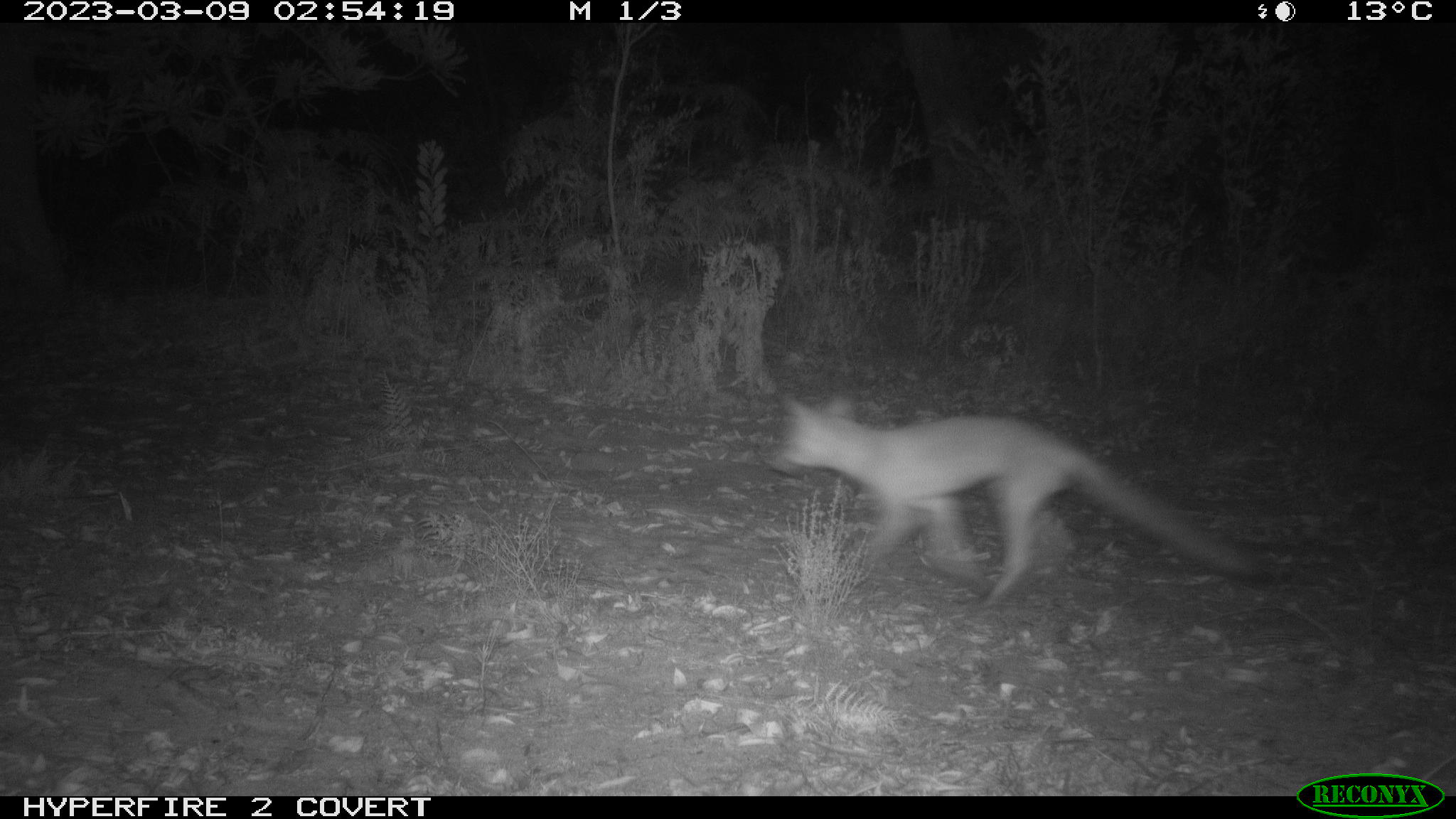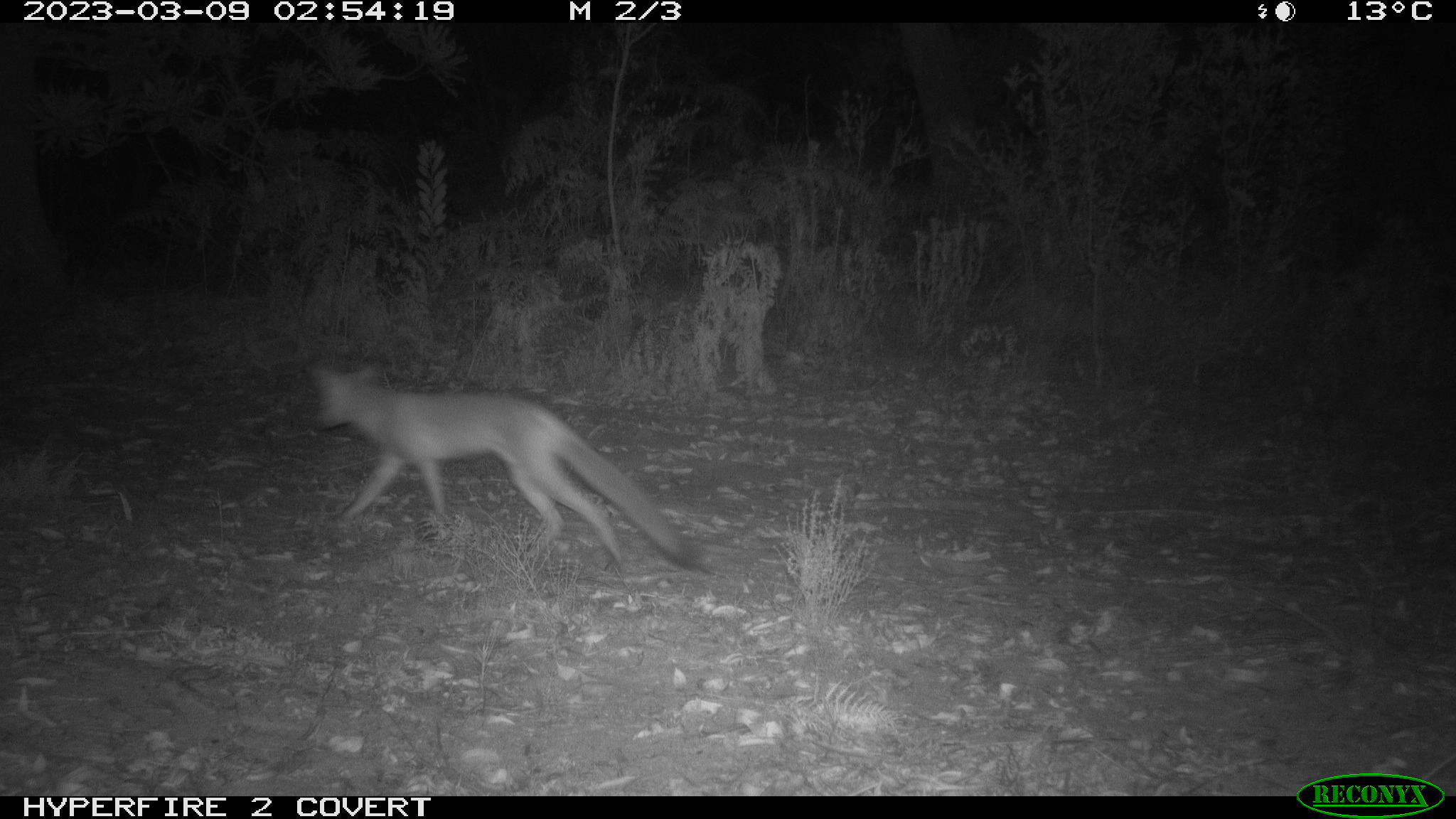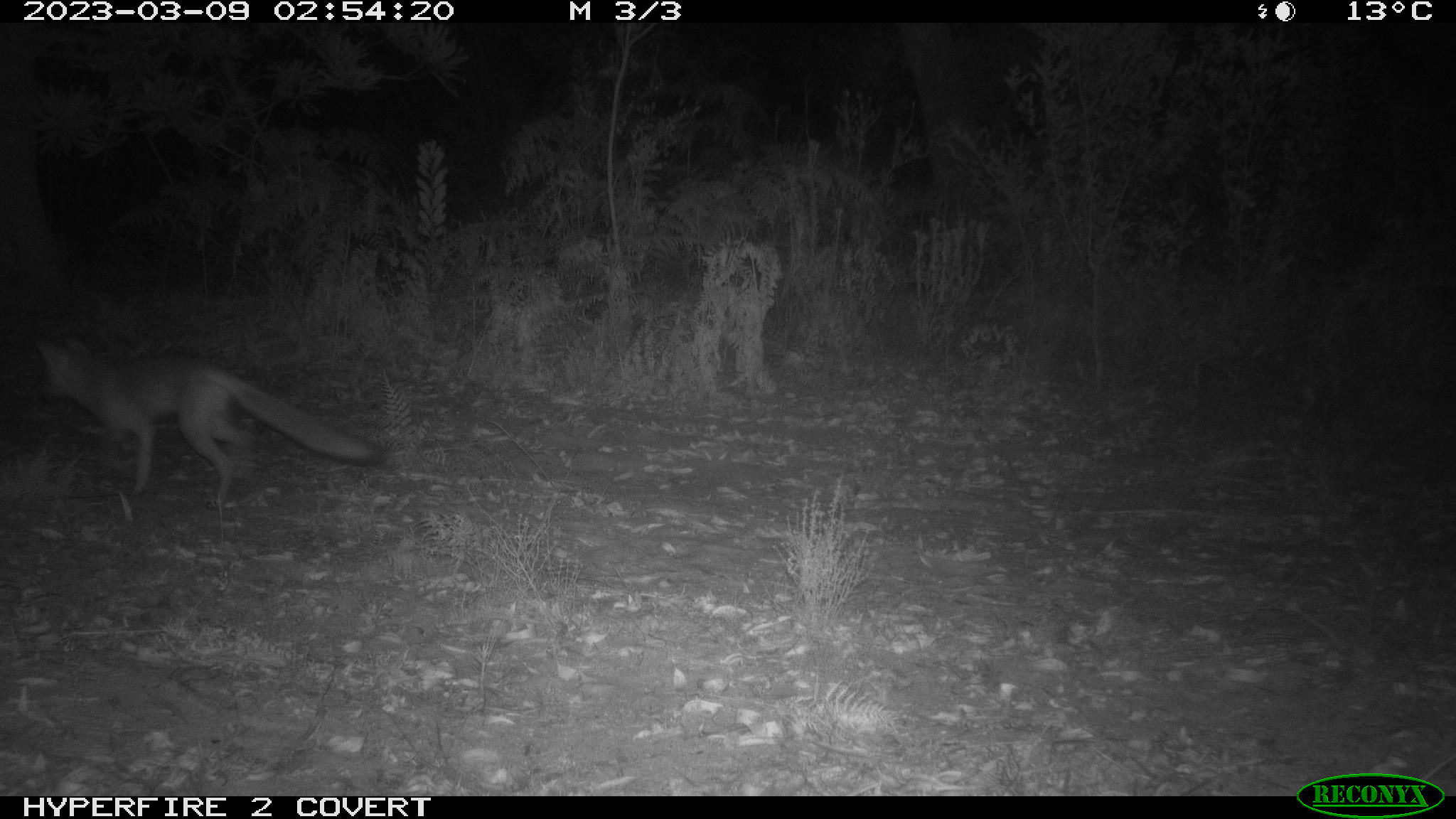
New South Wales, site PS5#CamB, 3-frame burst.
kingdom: Animalia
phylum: Chordata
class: Mammalia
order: Carnivora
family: Canidae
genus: Vulpes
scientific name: Vulpes vulpes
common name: red fox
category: fox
Fox (red fox) (Vulpes vulpes).